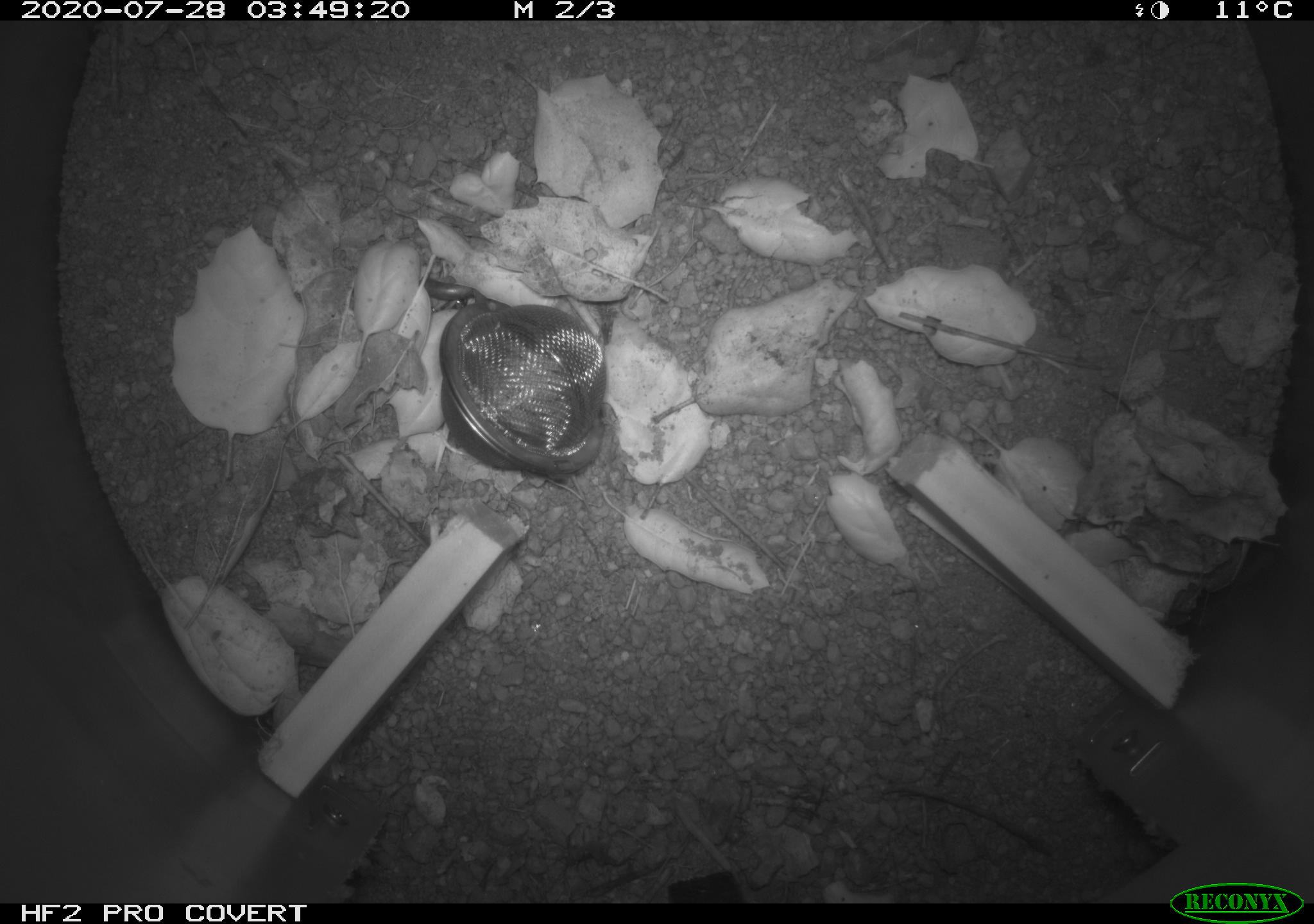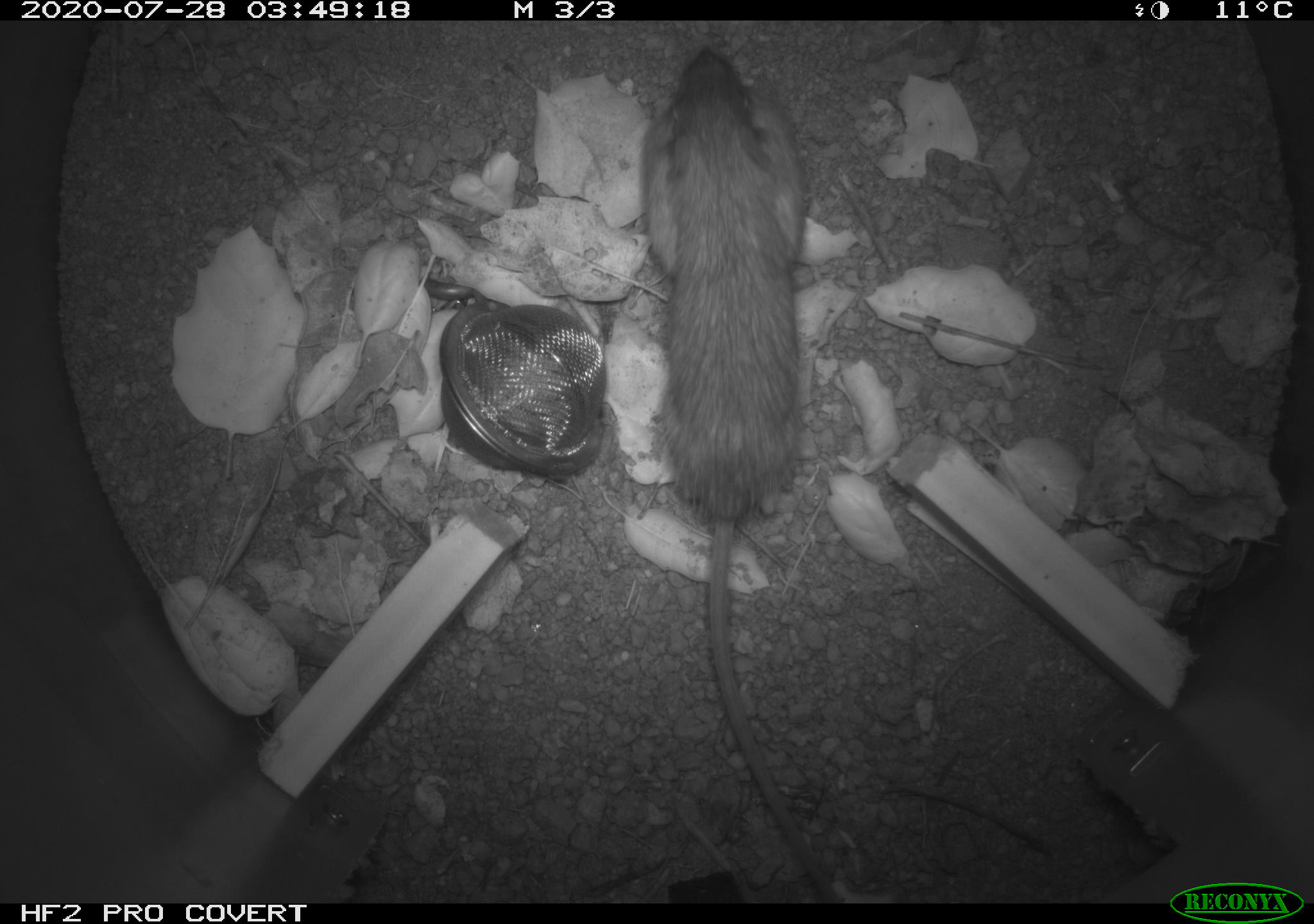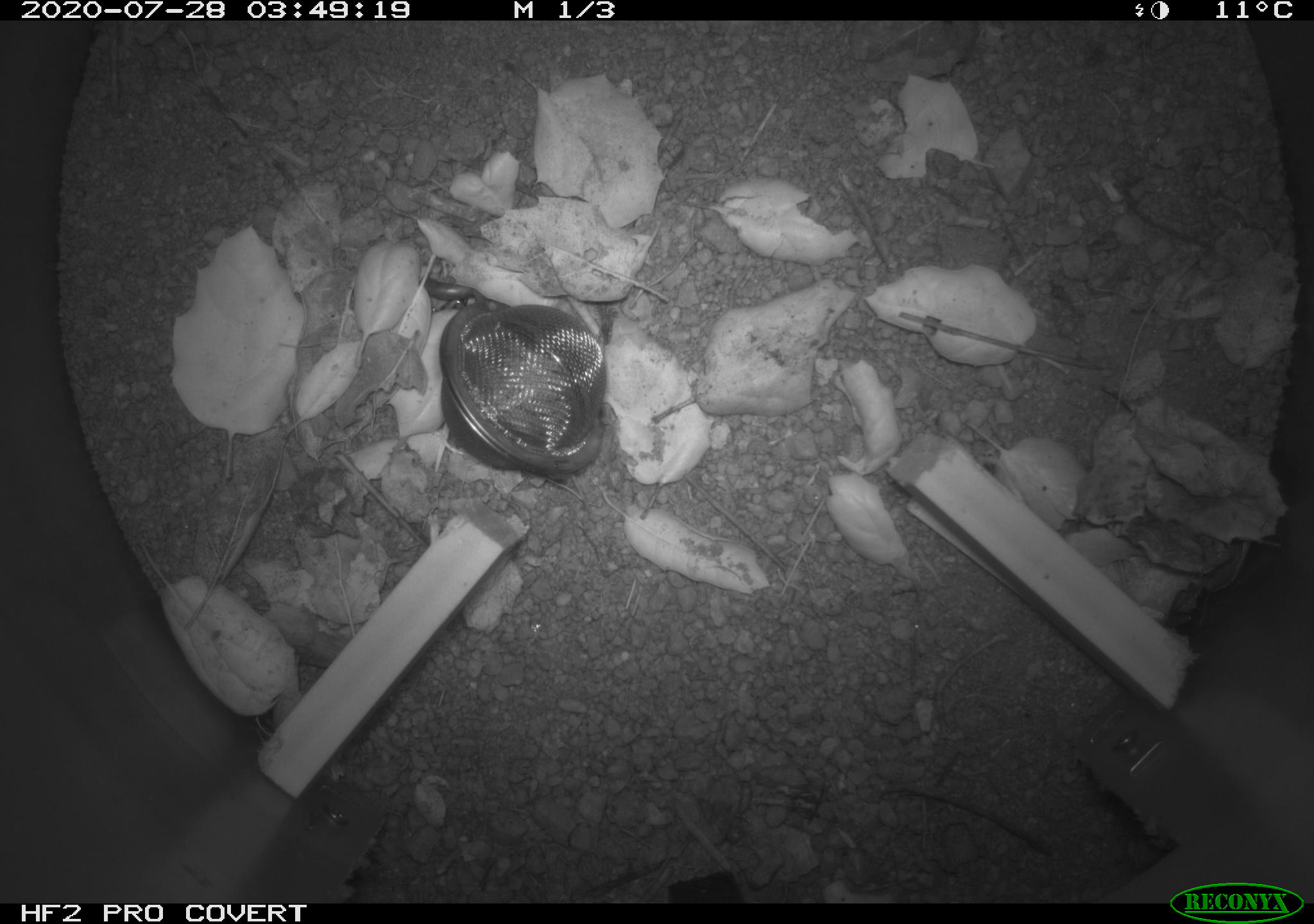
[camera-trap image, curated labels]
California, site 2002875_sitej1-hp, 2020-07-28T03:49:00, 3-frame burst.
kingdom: Animalia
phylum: Arthropoda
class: Insecta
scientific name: Insecta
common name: insect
Insect (Insecta).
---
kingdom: Animalia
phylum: Chordata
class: Mammalia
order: Rodentia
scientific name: Rodentia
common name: rodent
Rodent (Rodentia).